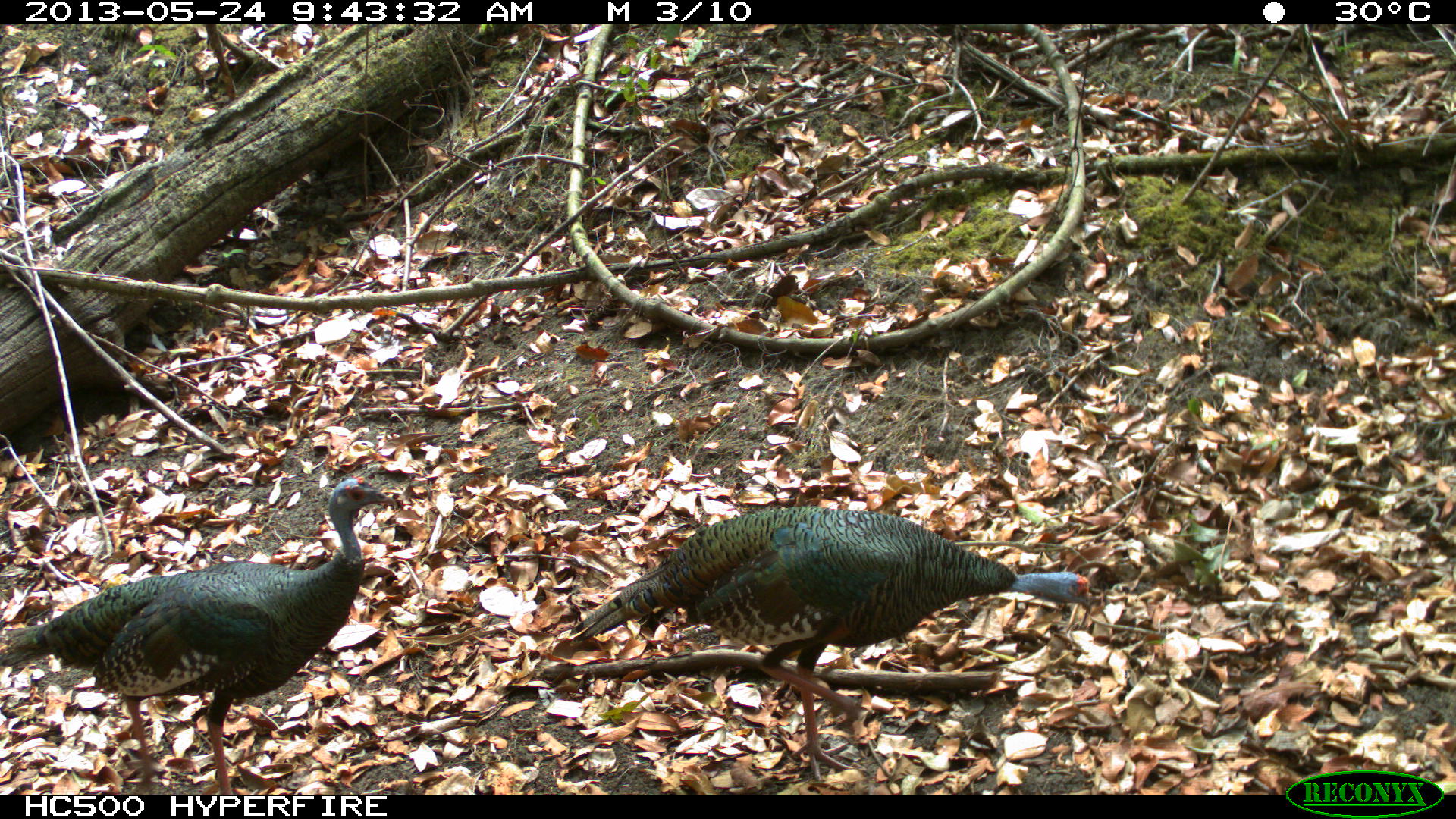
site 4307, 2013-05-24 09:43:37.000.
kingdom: Animalia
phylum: Chordata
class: Aves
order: Galliformes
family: Phasianidae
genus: Meleagris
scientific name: Meleagris ocellata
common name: ocellated turkey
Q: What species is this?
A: Meleagris ocellata (ocellated turkey).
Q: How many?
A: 2.